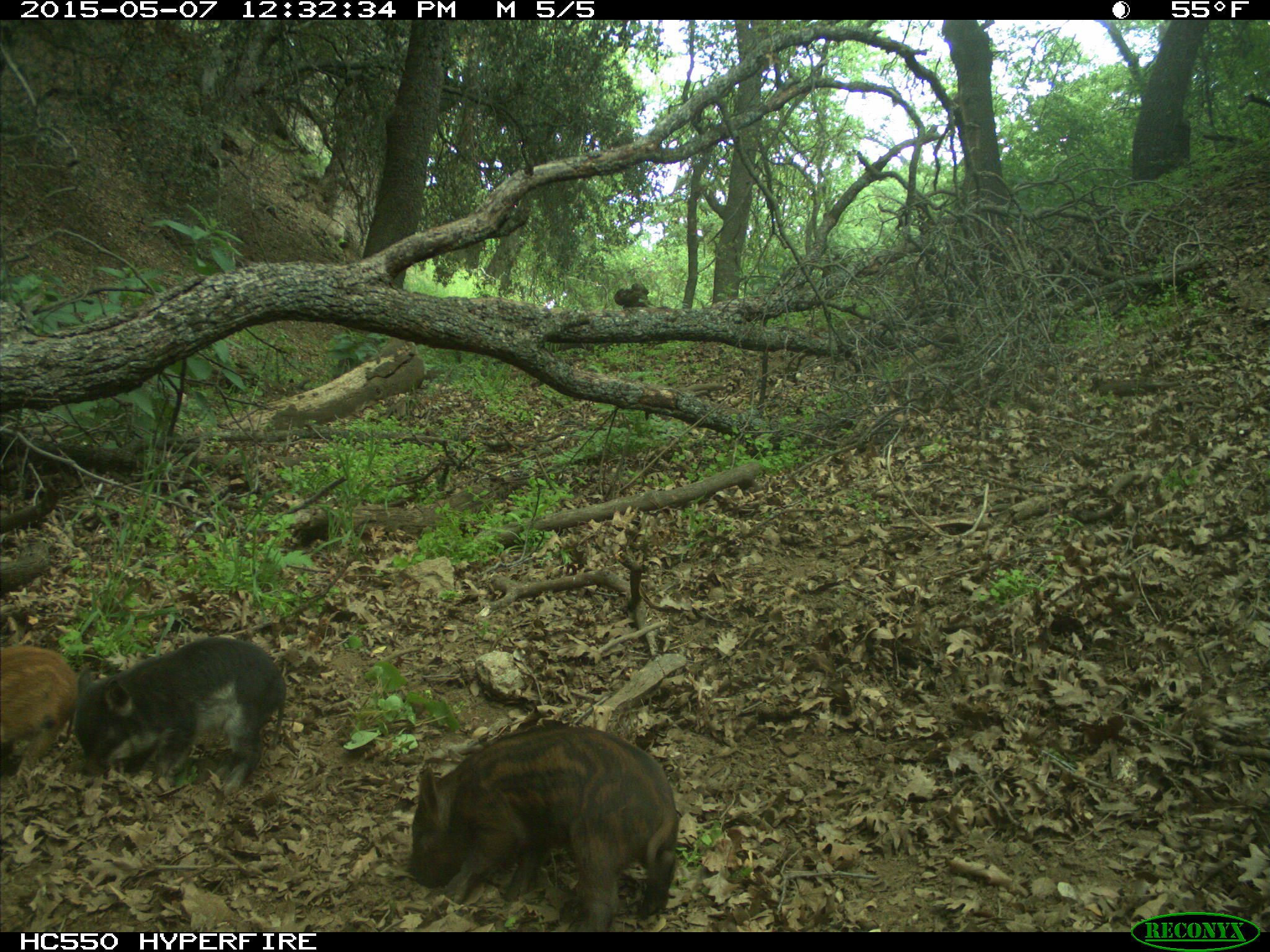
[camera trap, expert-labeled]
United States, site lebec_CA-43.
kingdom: Animalia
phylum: Chordata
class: Mammalia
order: Artiodactyla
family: Suidae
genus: Sus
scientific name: Sus scrofa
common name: wild boar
Sus scrofa (wild boar).